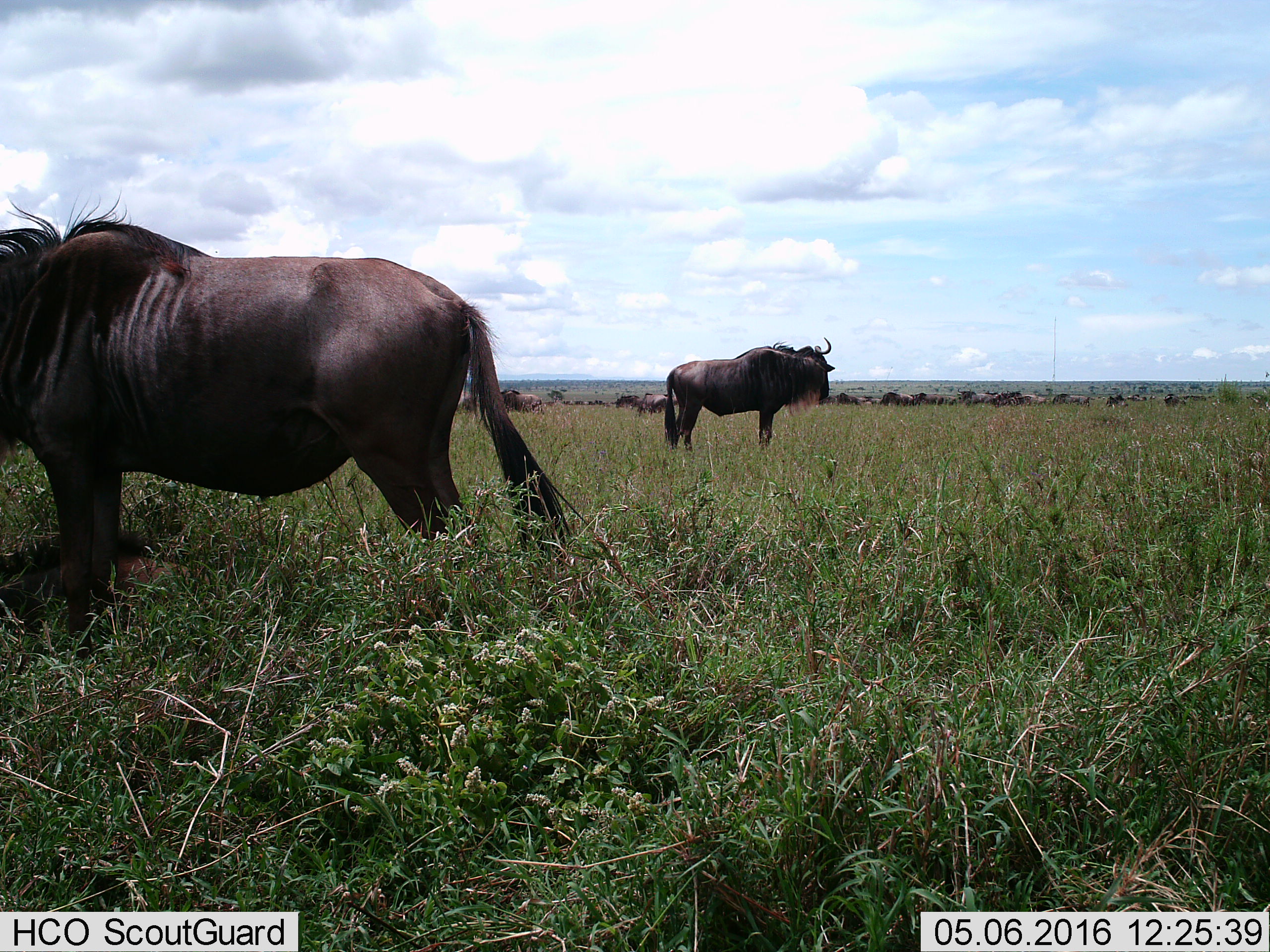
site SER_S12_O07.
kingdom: Animalia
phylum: Chordata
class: Mammalia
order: Artiodactyla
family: Bovidae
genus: Connochaetes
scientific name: Connochaetes taurinus taurinus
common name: blue wildebeest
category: wildebeestblue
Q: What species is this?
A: Wildebeestblue (blue wildebeest) (Connochaetes taurinus taurinus).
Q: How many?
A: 11-50.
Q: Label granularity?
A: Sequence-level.